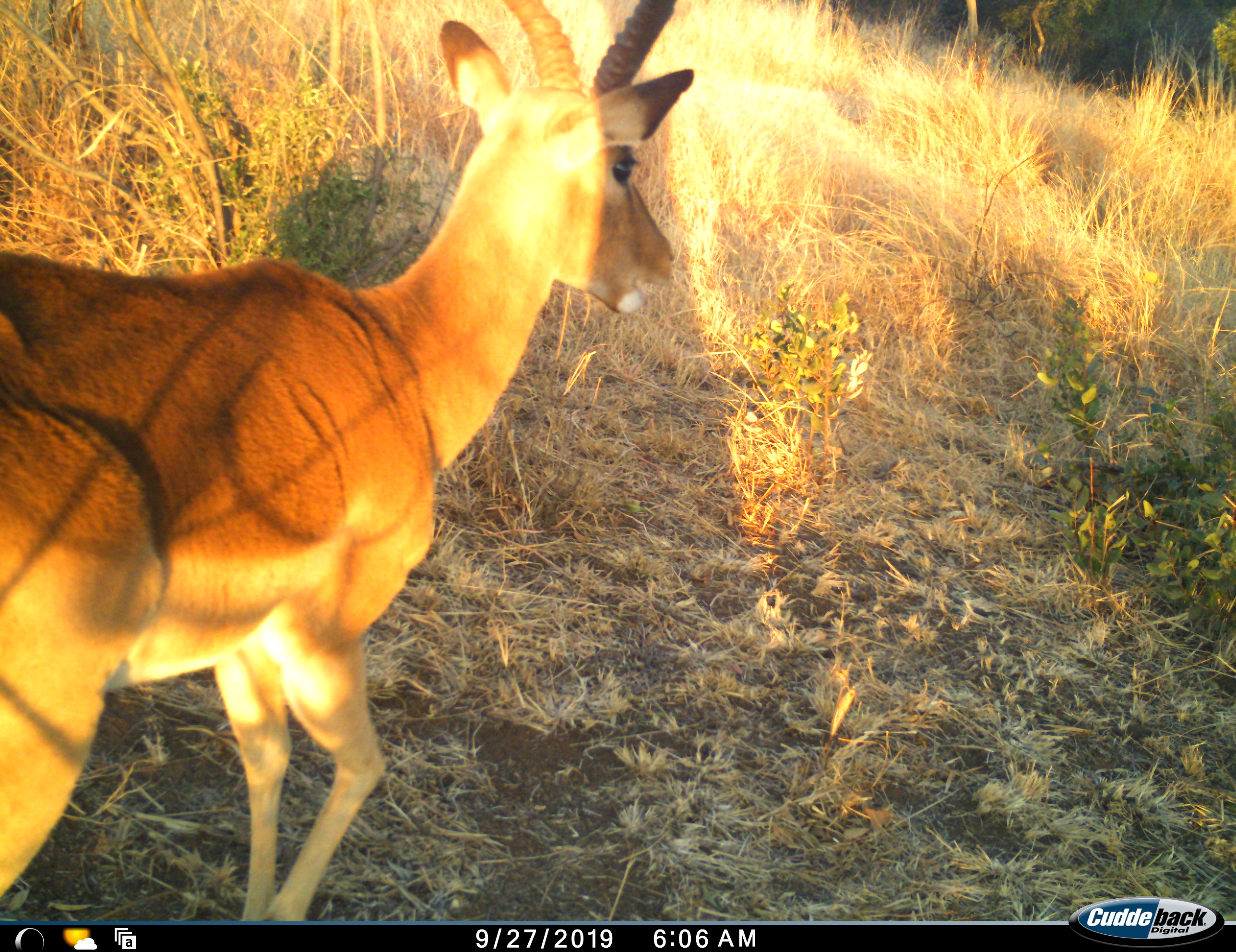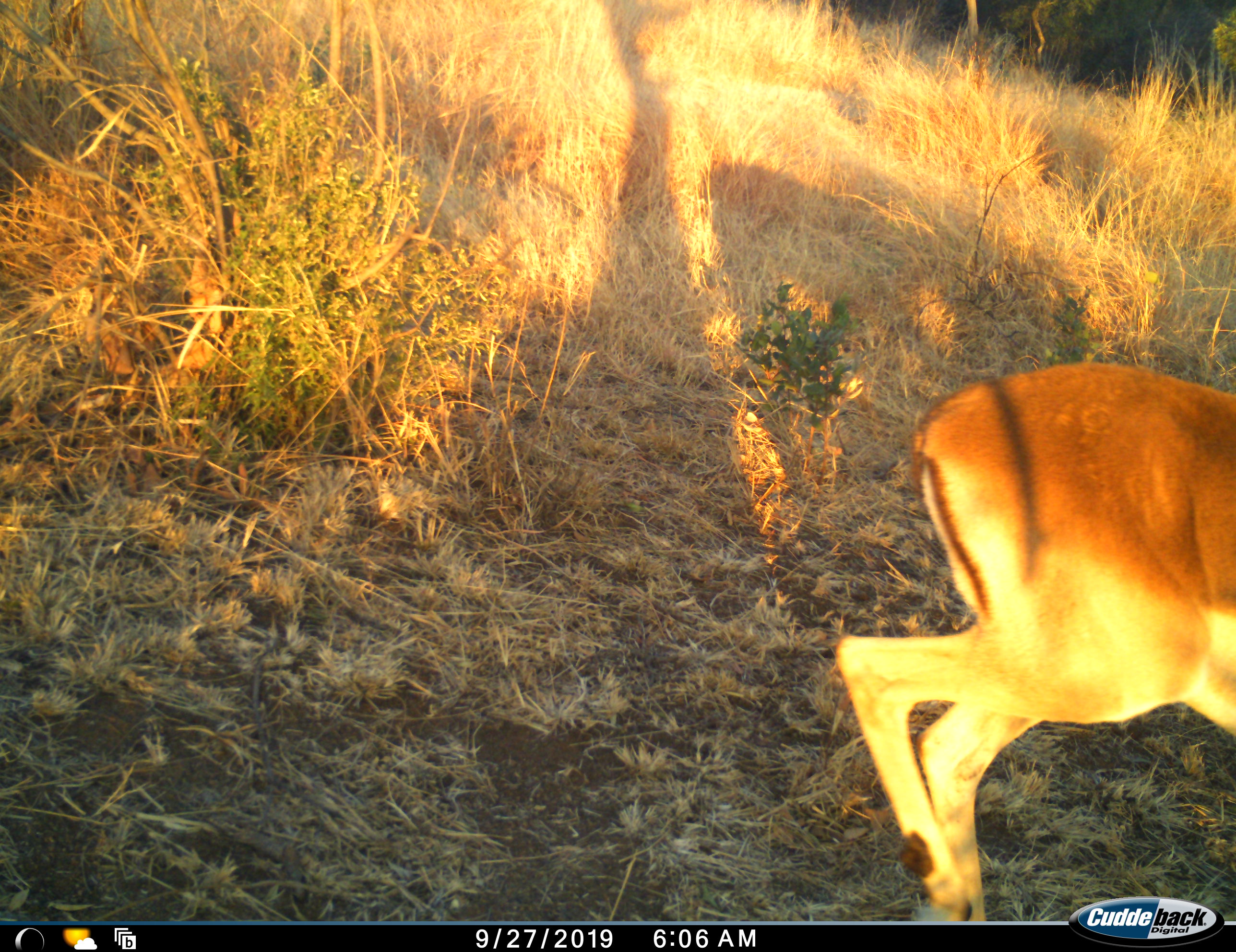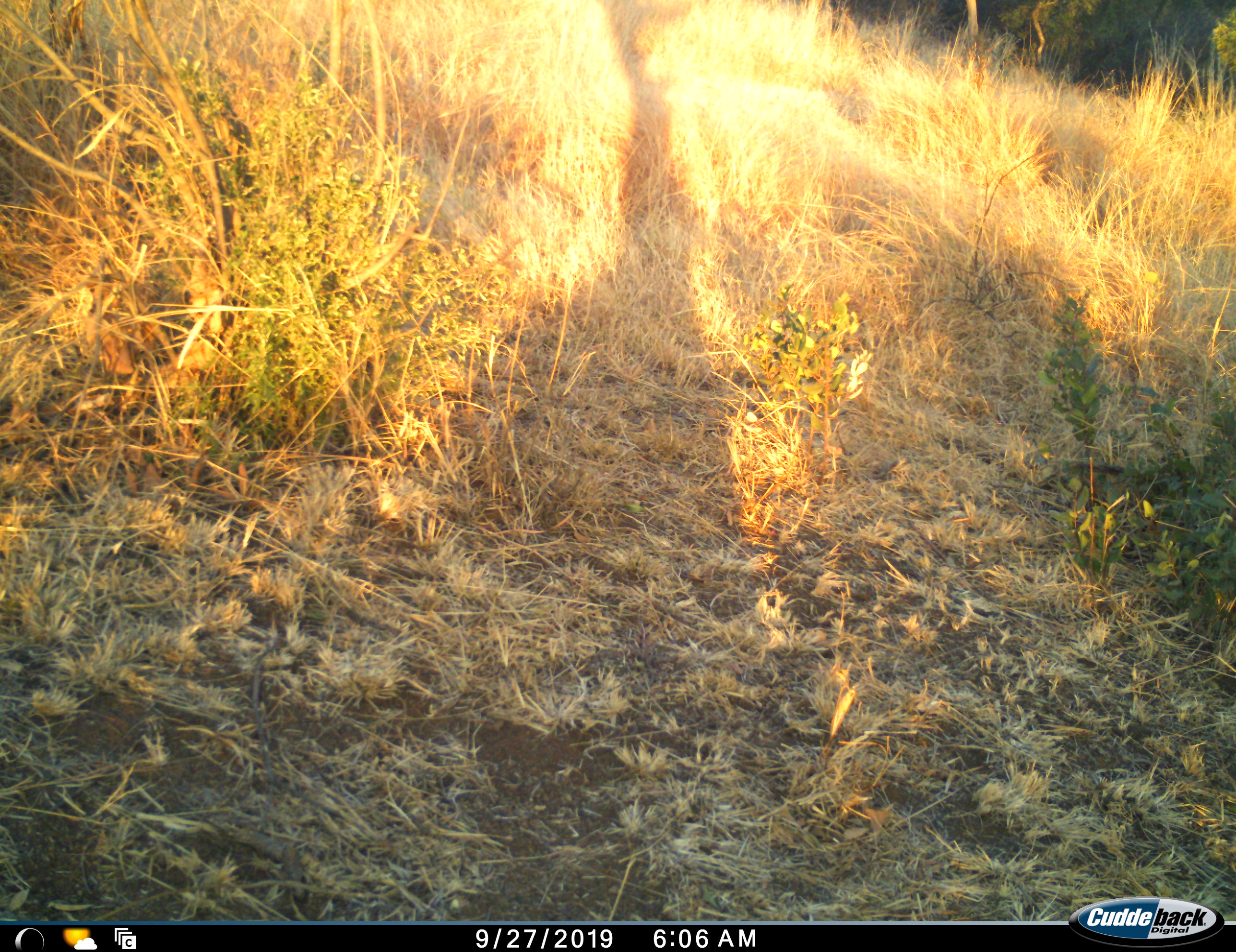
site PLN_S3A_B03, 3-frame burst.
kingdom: Animalia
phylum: Chordata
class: Mammalia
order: Artiodactyla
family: Bovidae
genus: Aepyceros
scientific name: Aepyceros melampus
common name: impala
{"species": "impala (Aepyceros melampus)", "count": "1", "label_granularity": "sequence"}